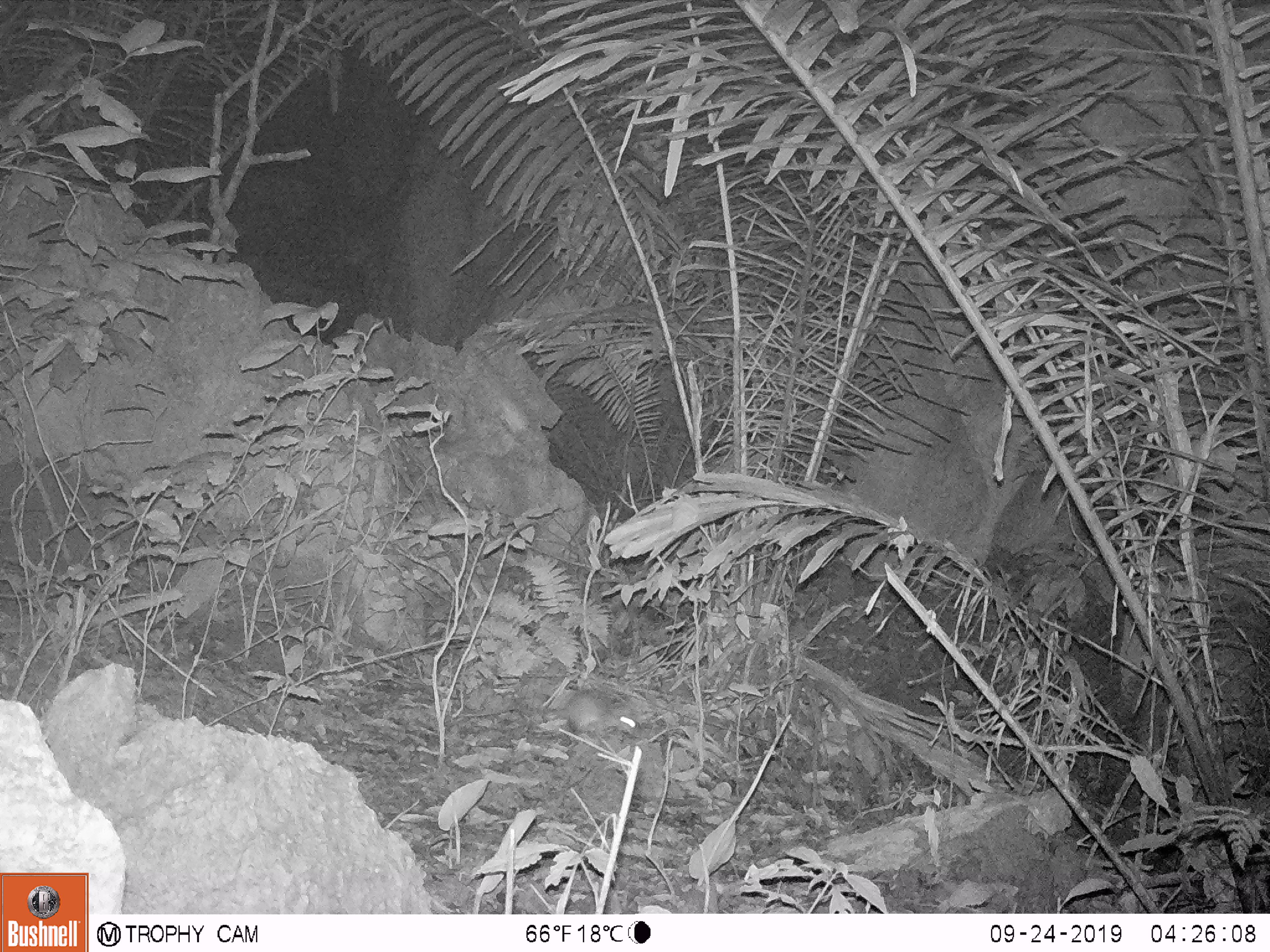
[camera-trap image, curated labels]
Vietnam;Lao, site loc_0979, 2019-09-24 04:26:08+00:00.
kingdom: Animalia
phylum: Chordata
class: Mammalia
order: Rodentia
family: Muridae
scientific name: Muridae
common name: old-world mice and rats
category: unidentified murid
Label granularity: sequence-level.